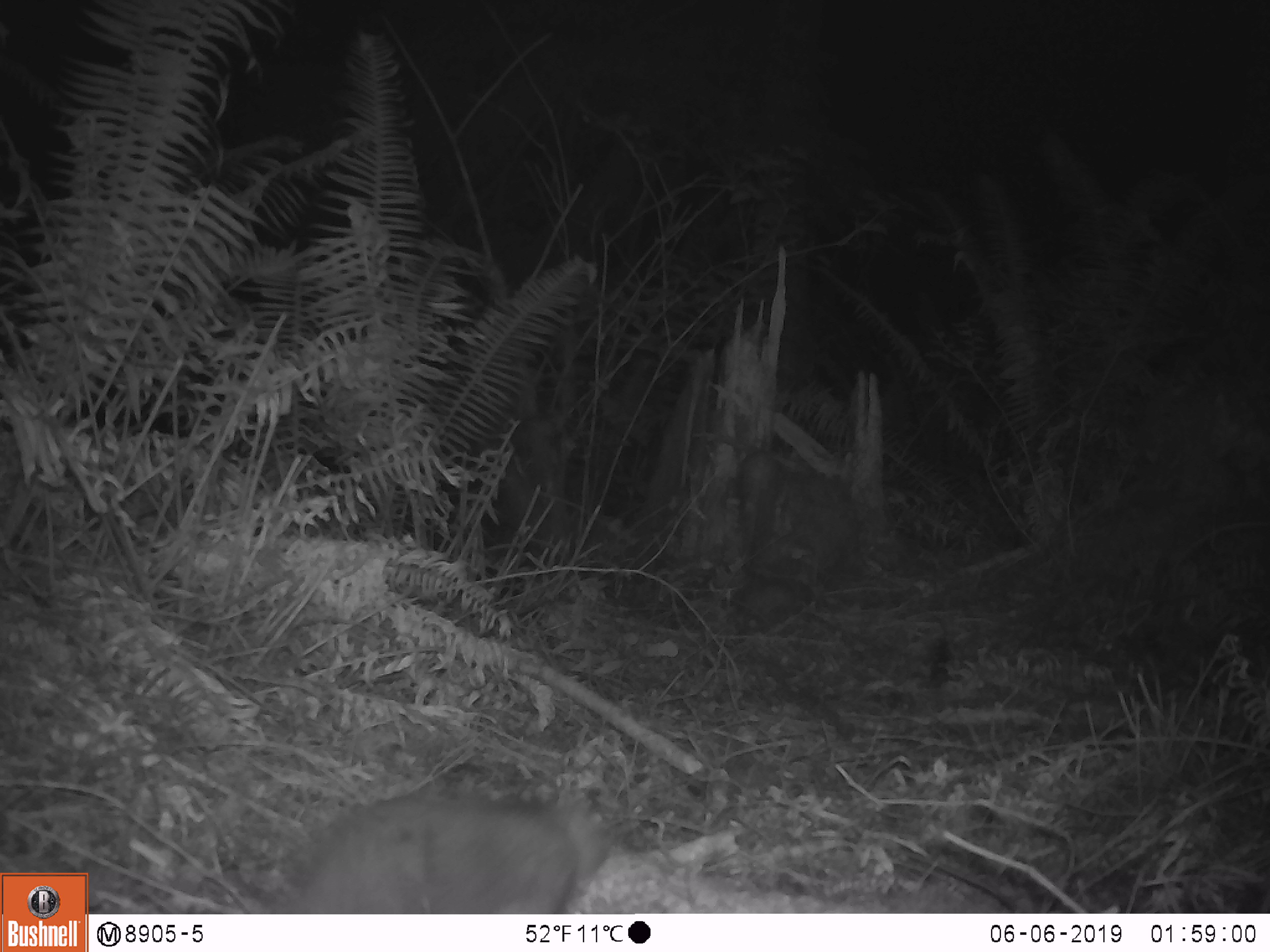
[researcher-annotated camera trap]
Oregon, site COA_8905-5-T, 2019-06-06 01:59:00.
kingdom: Animalia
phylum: Chordata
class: Mammalia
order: Rodentia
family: Aplodontiidae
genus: Aplodontia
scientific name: Aplodontia rufa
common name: mountain beaver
Mountain beaver (Aplodontia rufa).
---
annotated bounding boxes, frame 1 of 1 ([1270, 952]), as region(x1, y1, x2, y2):
mountain beaver: region(286, 778, 618, 910)